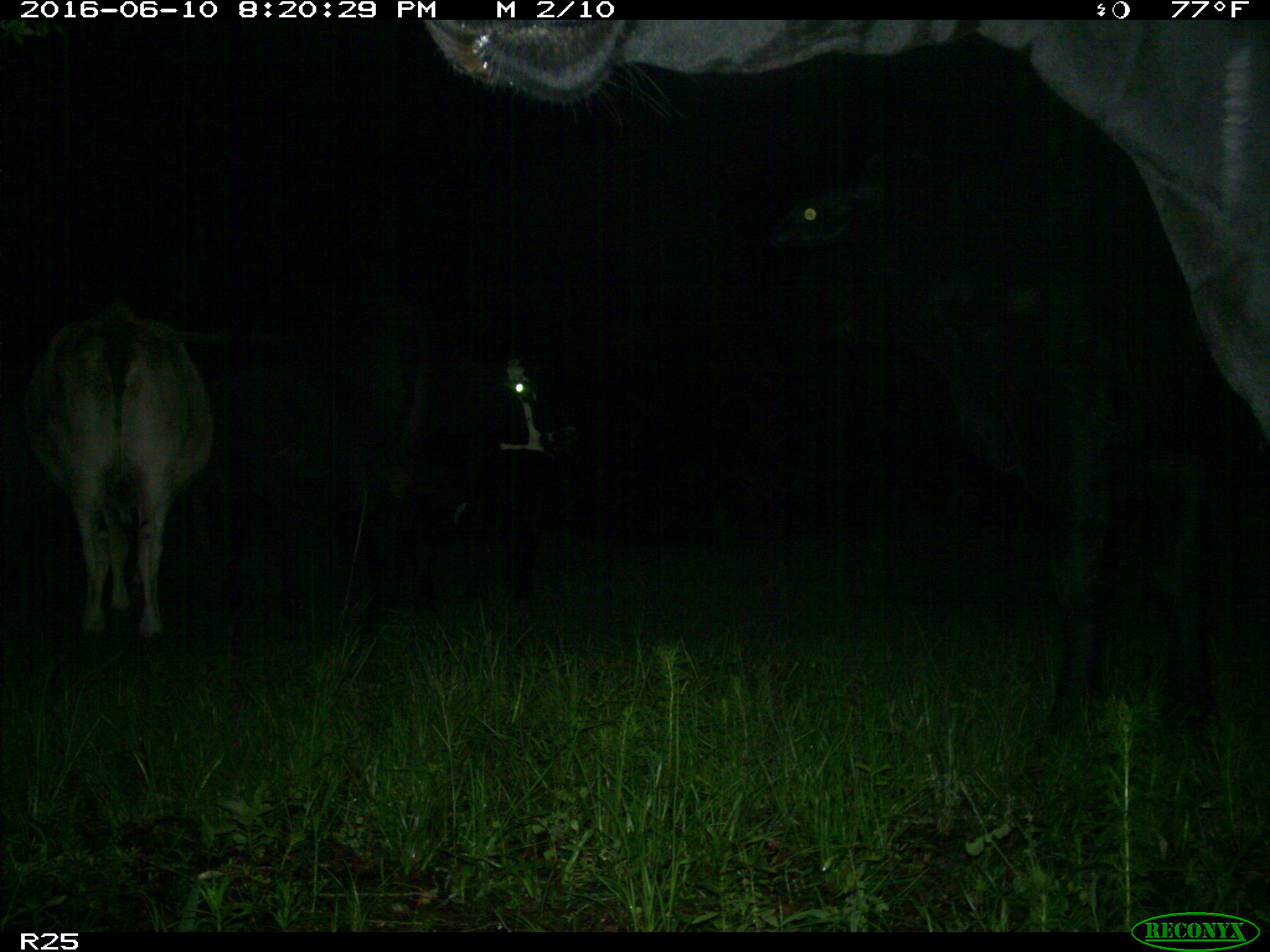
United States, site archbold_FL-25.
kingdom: Animalia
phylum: Chordata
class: Mammalia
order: Artiodactyla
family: Bovidae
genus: Bos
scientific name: Bos taurus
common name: domestic cow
Bos taurus (domestic cow).